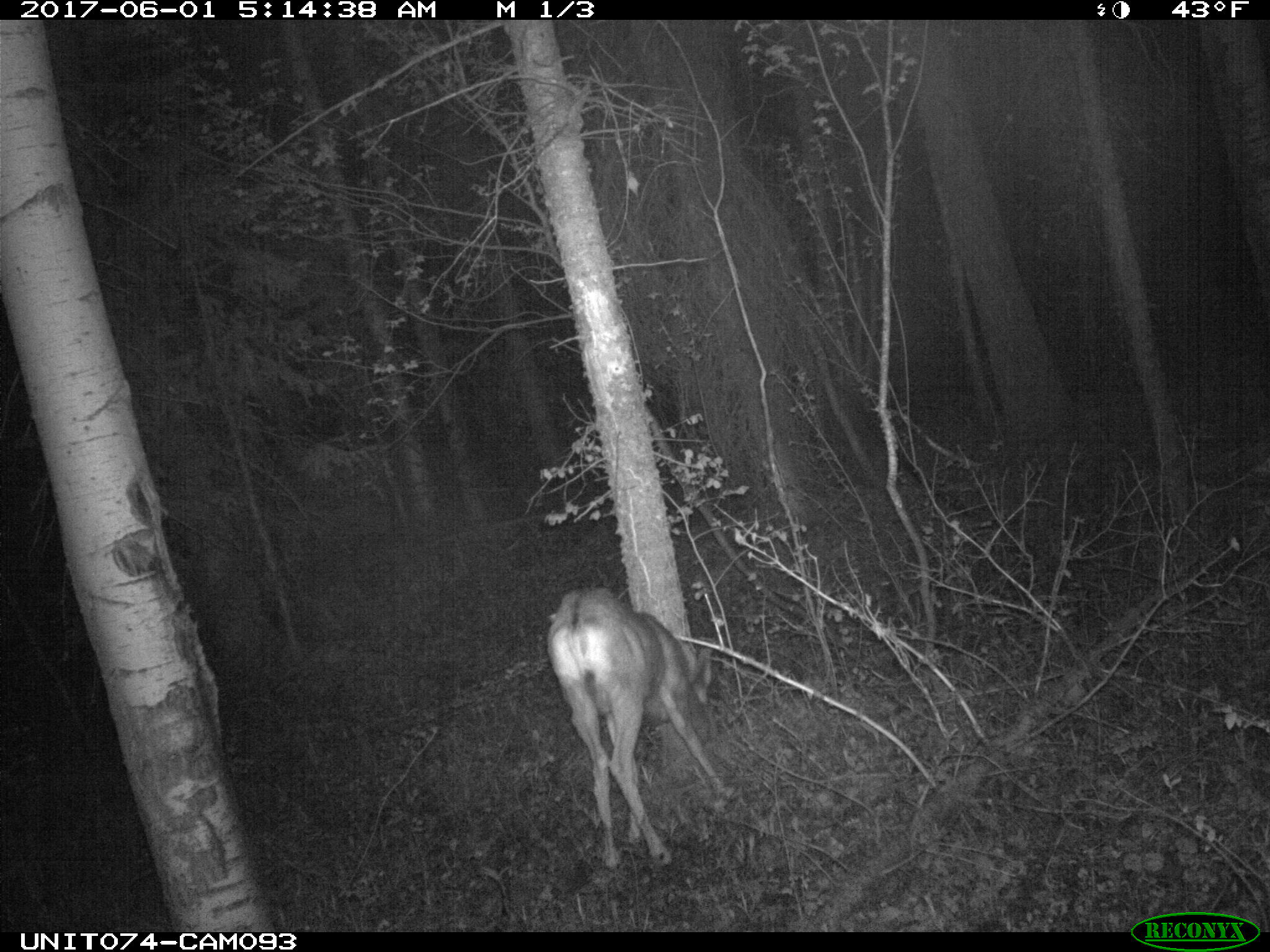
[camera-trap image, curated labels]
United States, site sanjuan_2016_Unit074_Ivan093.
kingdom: Animalia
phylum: Chordata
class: Mammalia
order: Artiodactyla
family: Cervidae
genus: Odocoileus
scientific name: Odocoileus hemionus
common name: mule deer